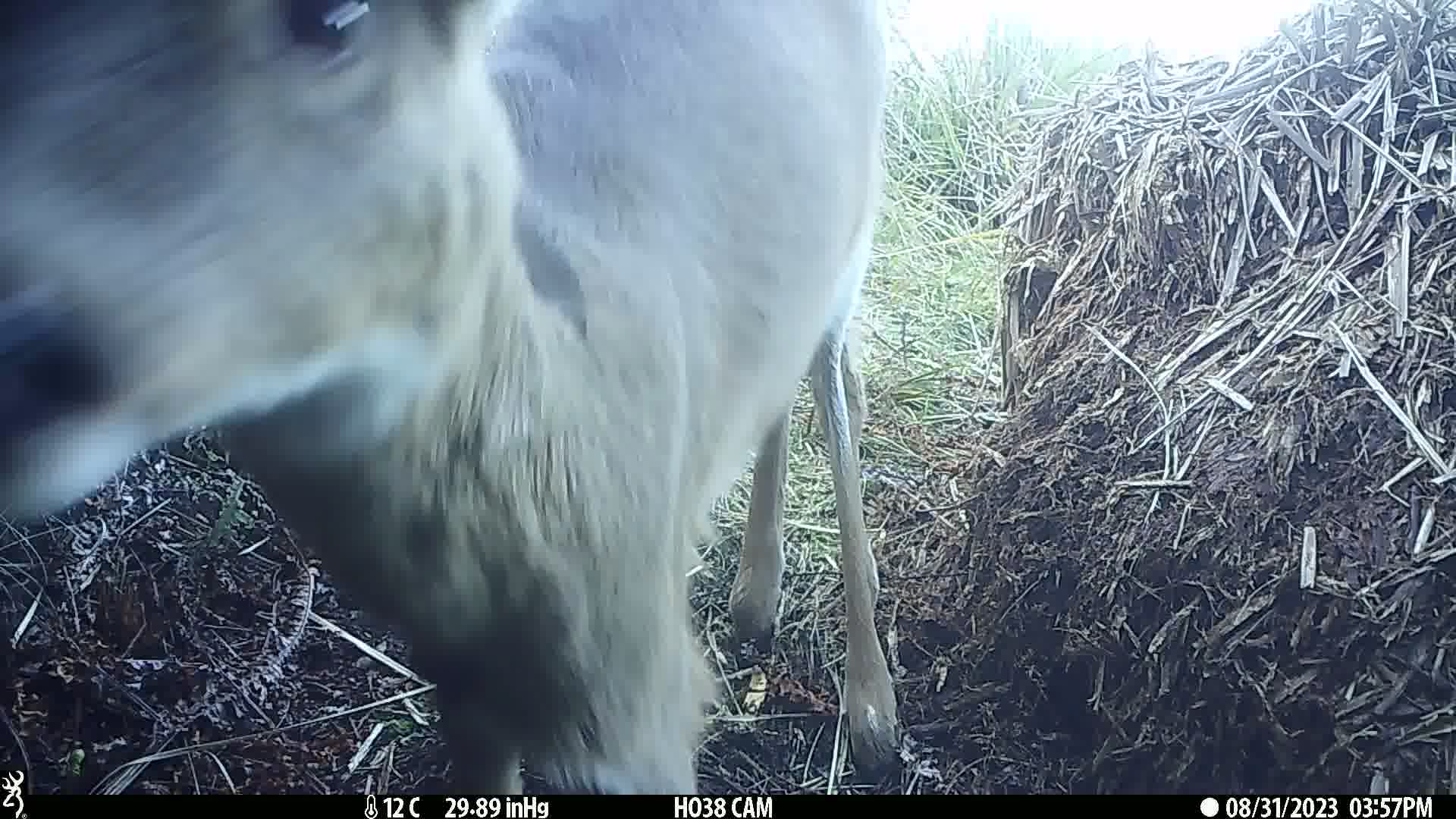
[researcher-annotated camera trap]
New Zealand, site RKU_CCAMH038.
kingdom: Animalia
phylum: Chordata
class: Mammalia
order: Artiodactyla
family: Cervidae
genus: Odocoileus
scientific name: Odocoileus virginianus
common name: white-tailed deer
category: white tailed deer